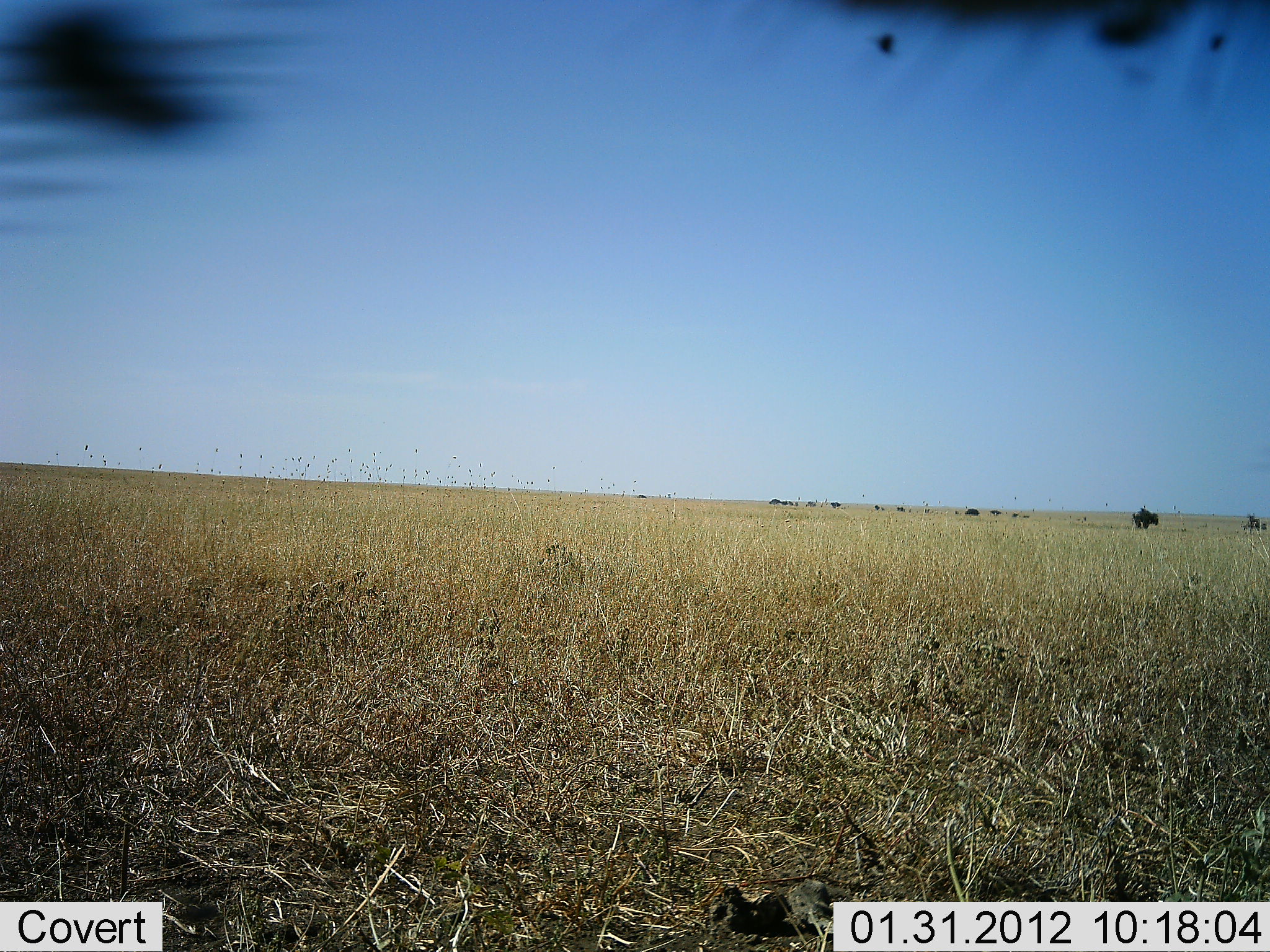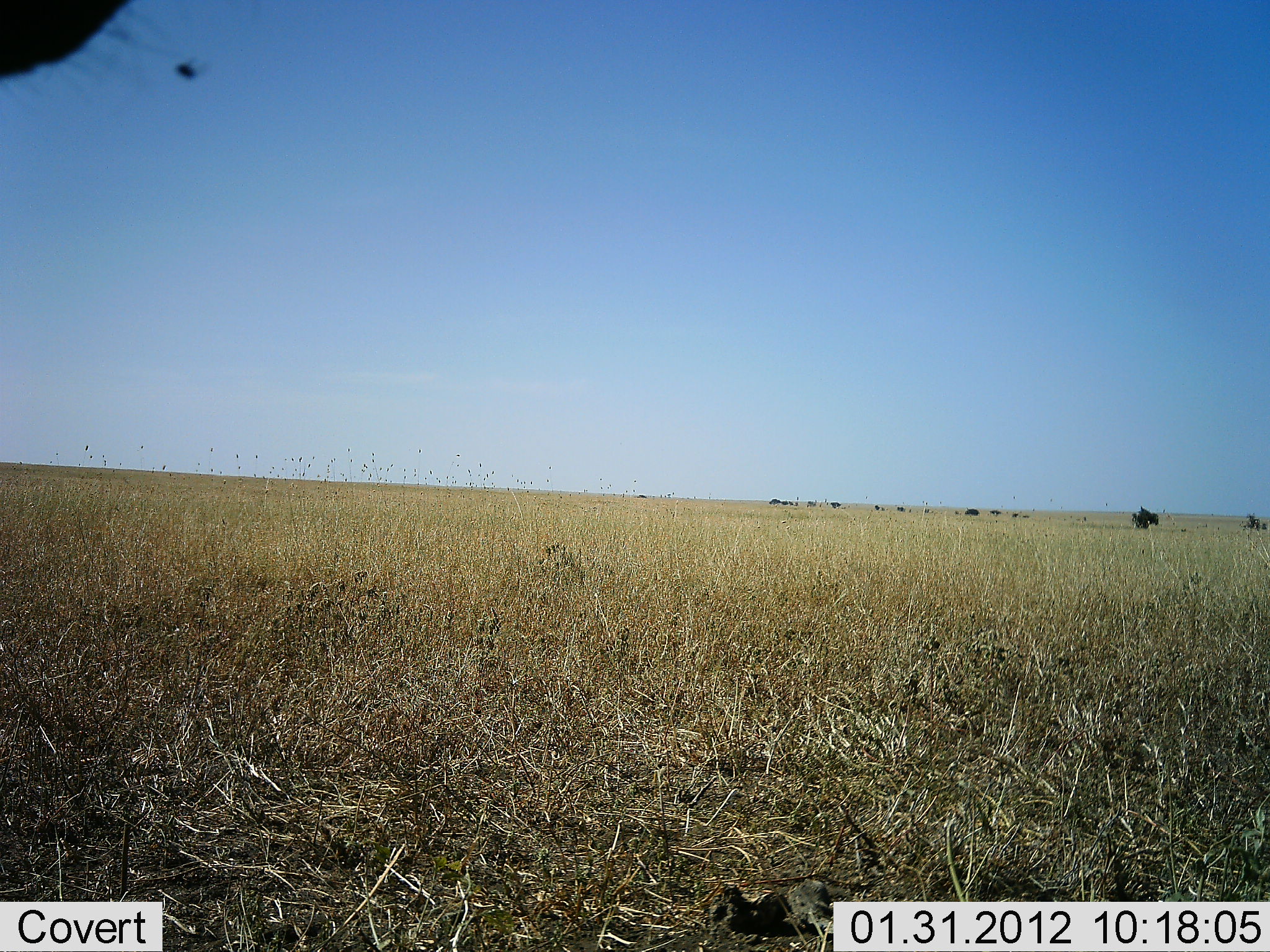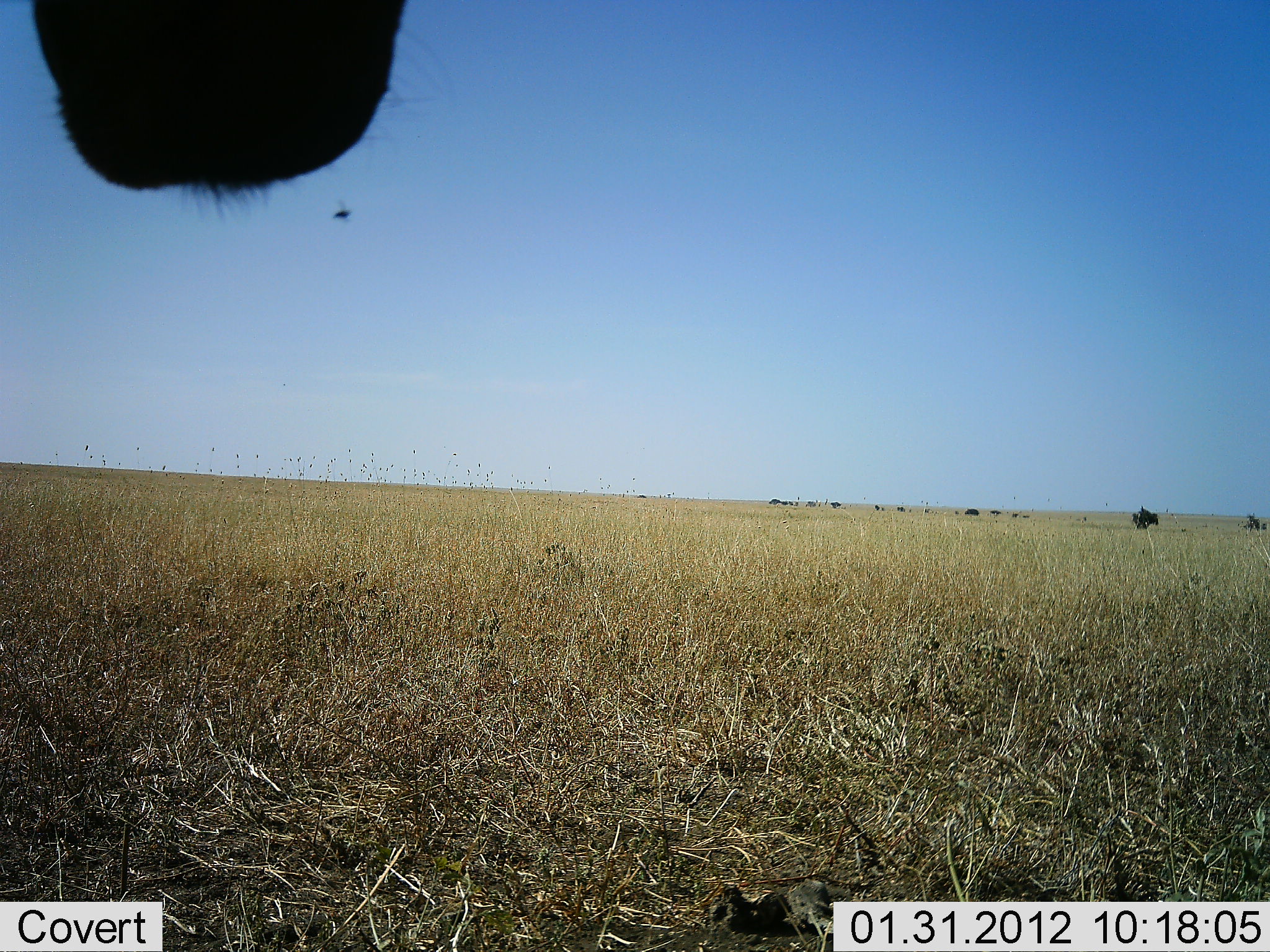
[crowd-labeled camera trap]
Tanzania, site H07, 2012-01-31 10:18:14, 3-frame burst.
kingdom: Animalia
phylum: Chordata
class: Mammalia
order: Artiodactyla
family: Bovidae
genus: Connochaetes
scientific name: Connochaetes taurinus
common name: blue wildebeest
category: wildebeest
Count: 1.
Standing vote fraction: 80%.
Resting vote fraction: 20%.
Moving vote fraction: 20%.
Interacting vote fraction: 0%.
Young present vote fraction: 0%.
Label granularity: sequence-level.